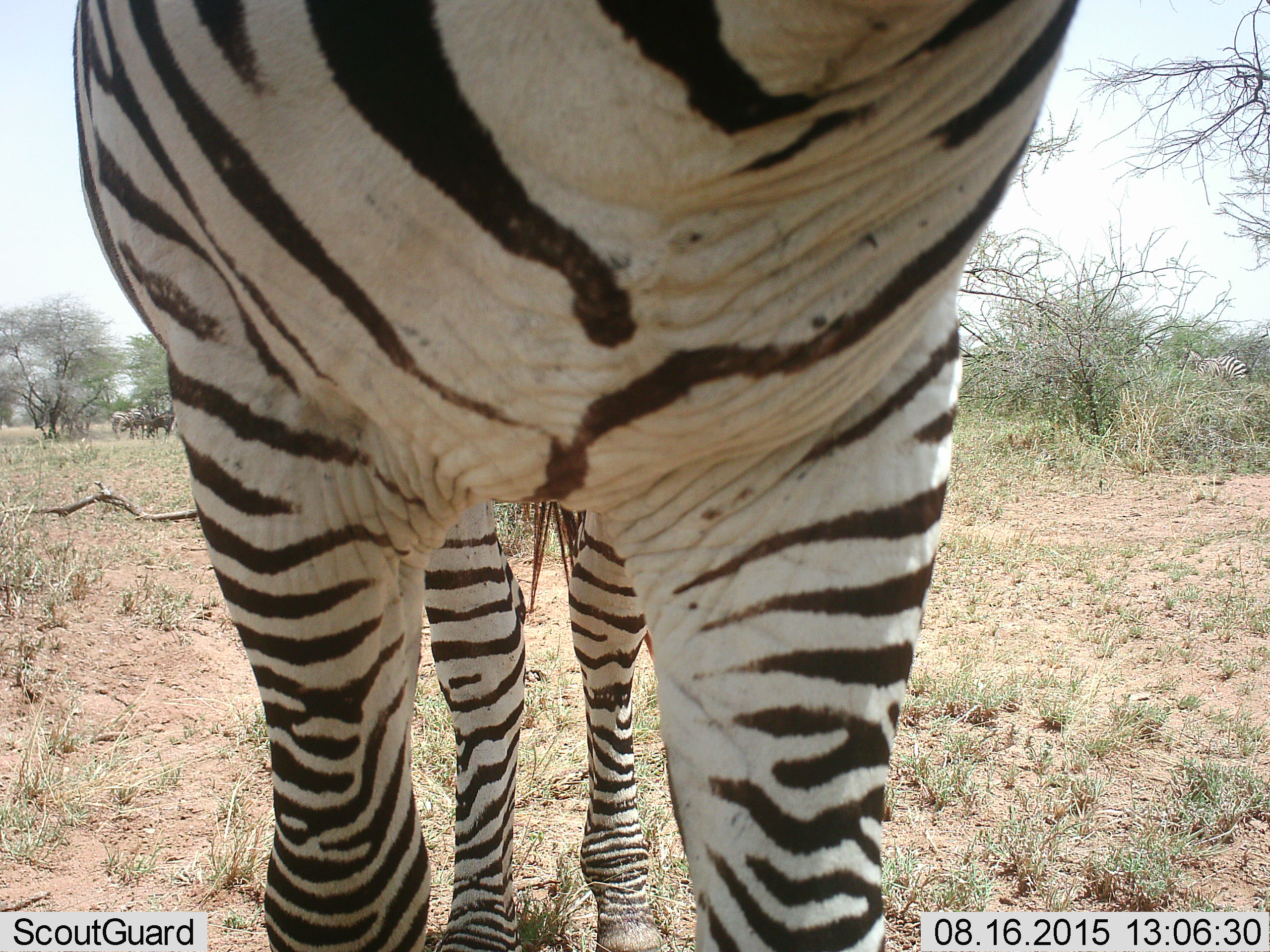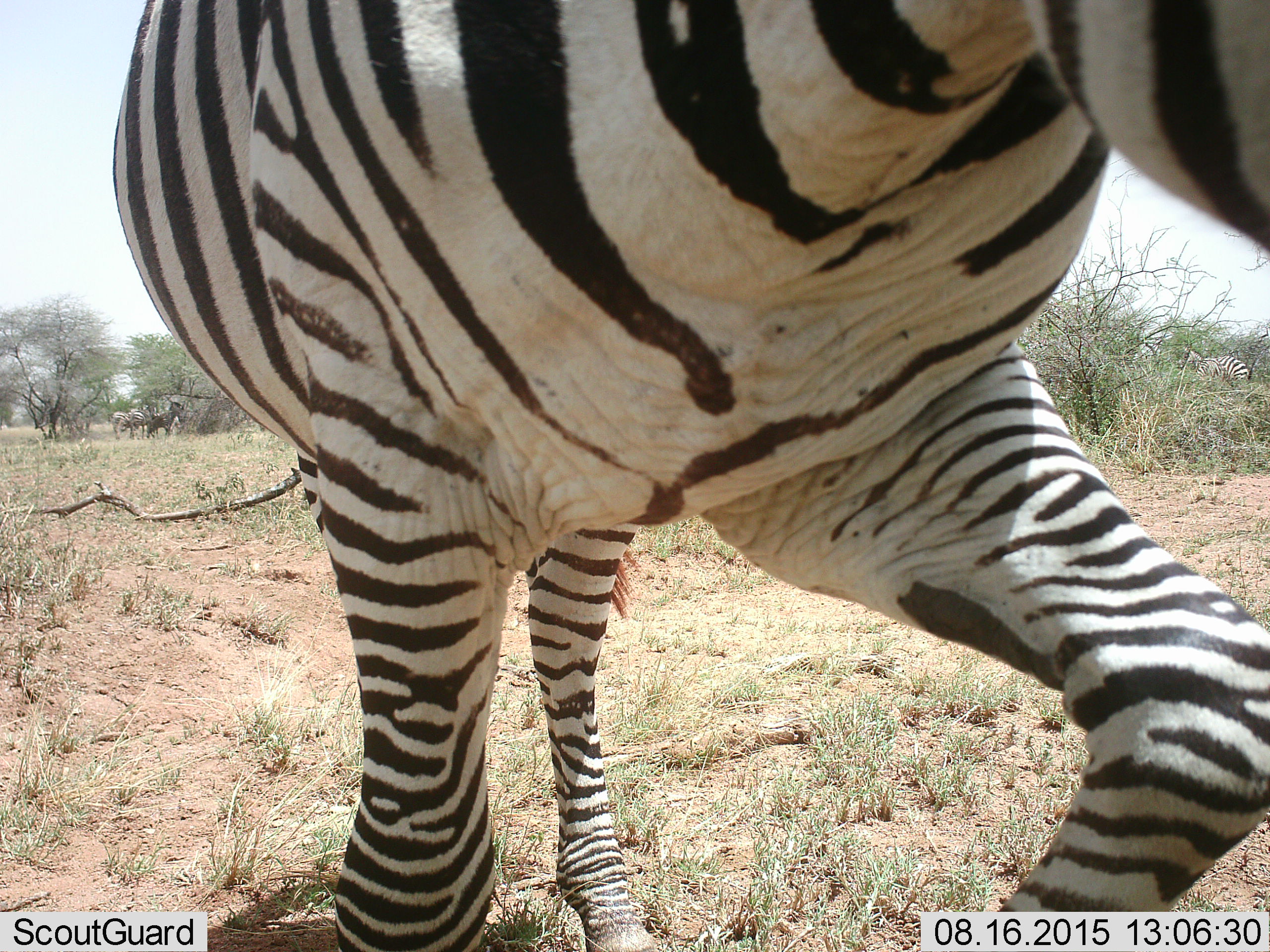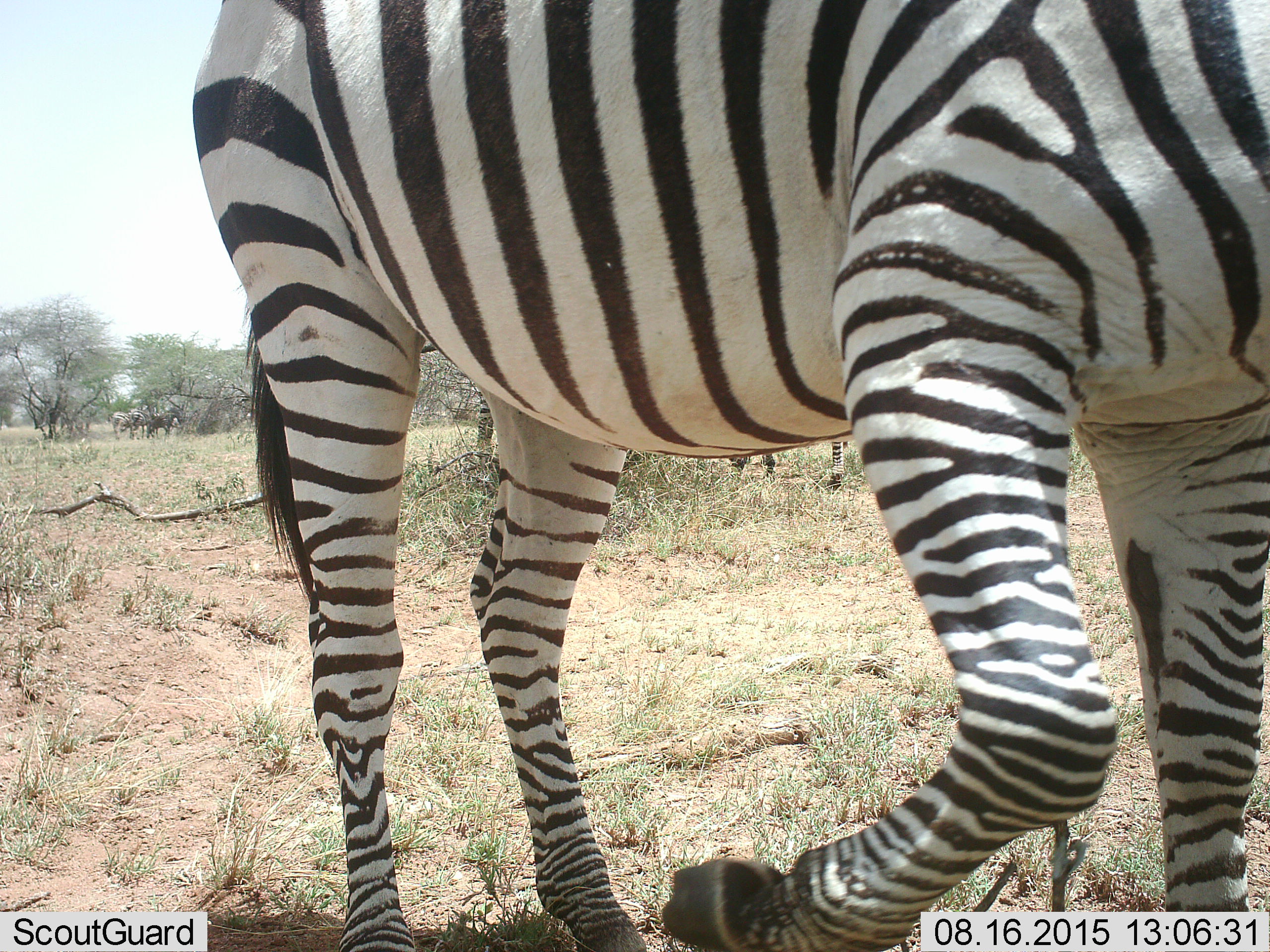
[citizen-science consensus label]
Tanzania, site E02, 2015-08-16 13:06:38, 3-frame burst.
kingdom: Animalia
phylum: Chordata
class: Mammalia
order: Perissodactyla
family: Equidae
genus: Equus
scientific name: Equus quagga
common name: plains zebra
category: zebra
Zebra (plains zebra) (Equus quagga), count 1. Behavior (volunteer vote fractions): standing 68%, resting 0%, moving 79%, interacting 5%. Young present (vote fraction): 11%. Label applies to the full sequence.